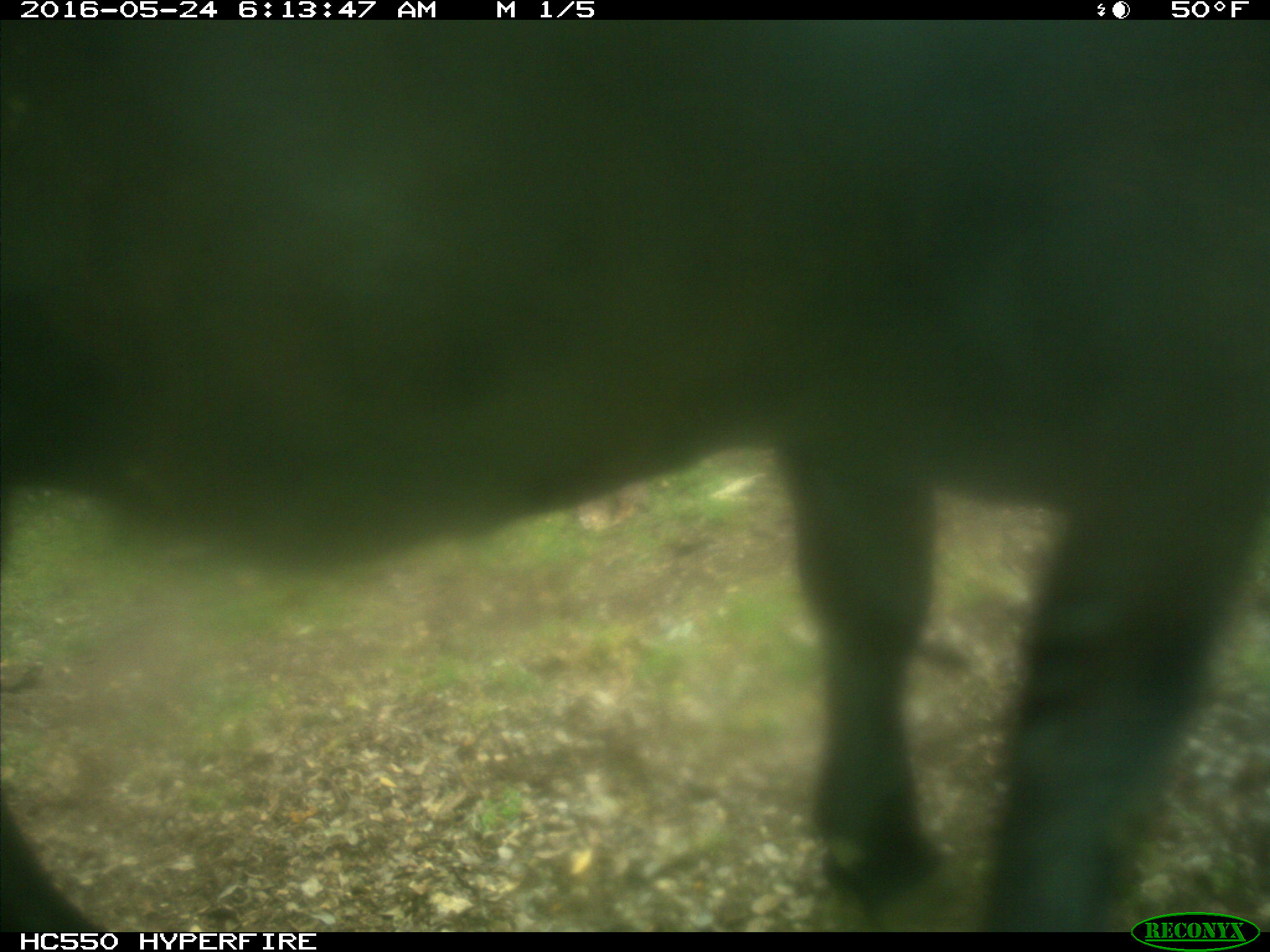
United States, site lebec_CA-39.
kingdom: Animalia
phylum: Chordata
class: Mammalia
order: Artiodactyla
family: Bovidae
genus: Bos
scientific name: Bos taurus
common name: domestic cow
Bos taurus (domestic cow).